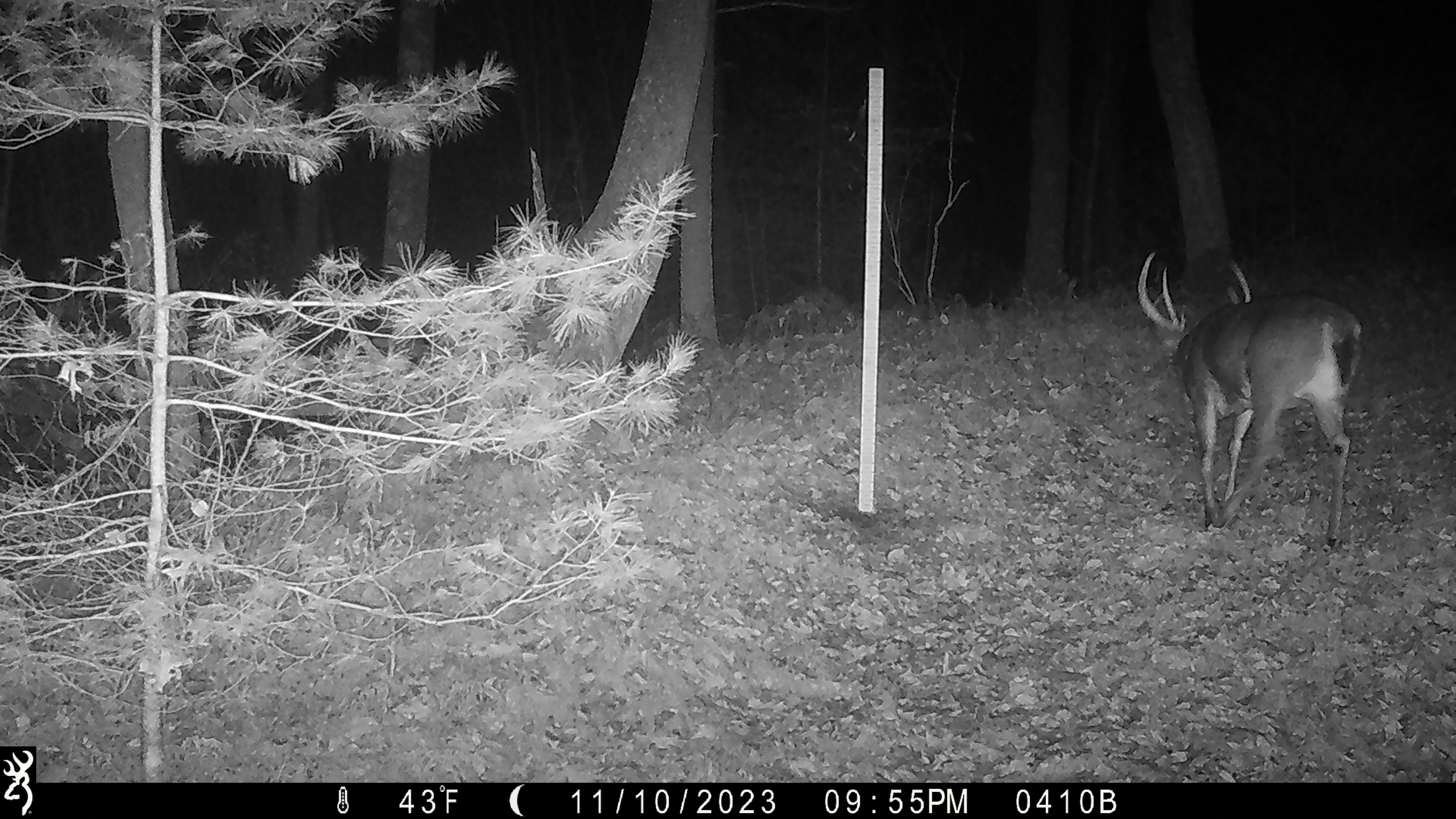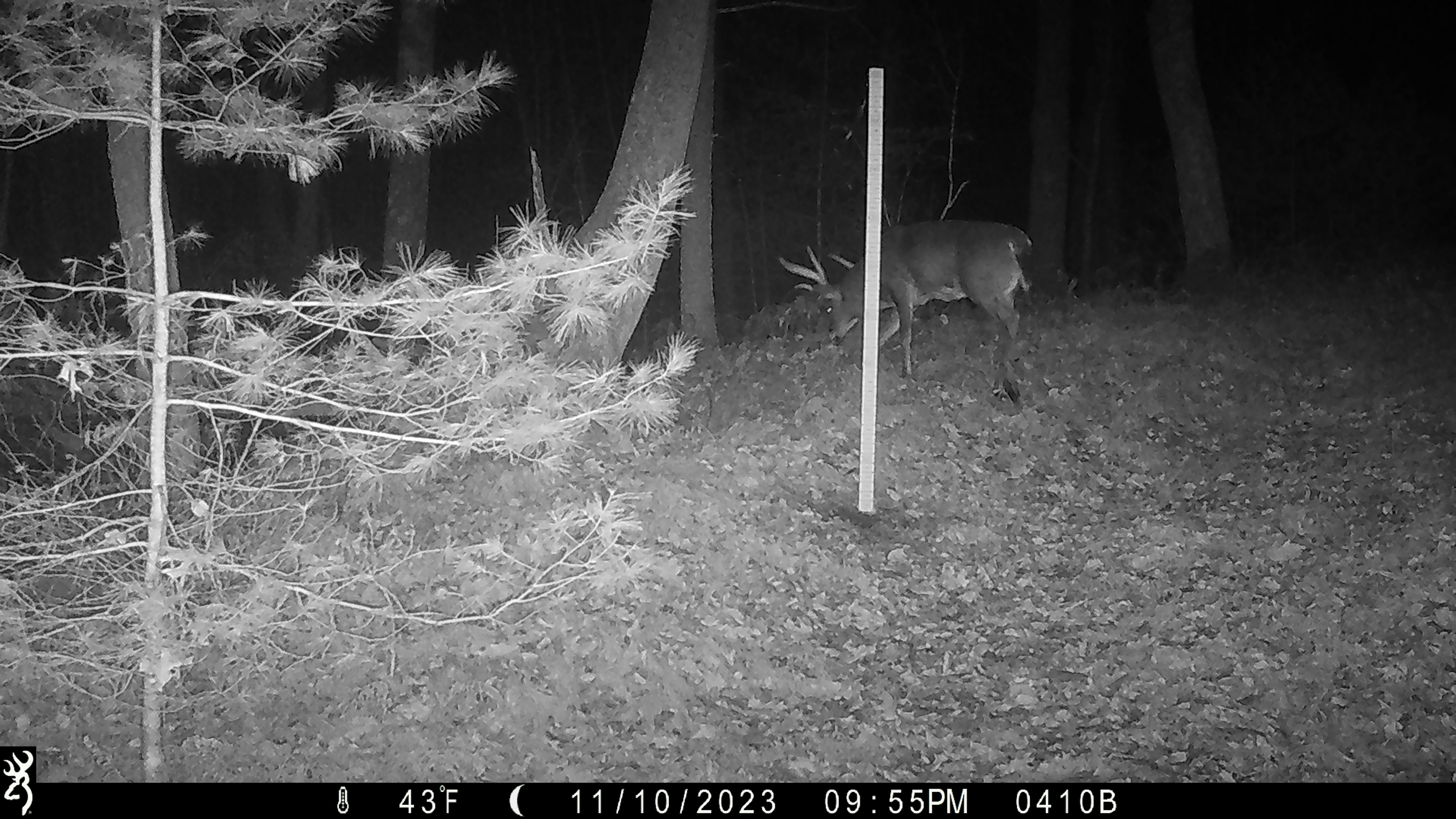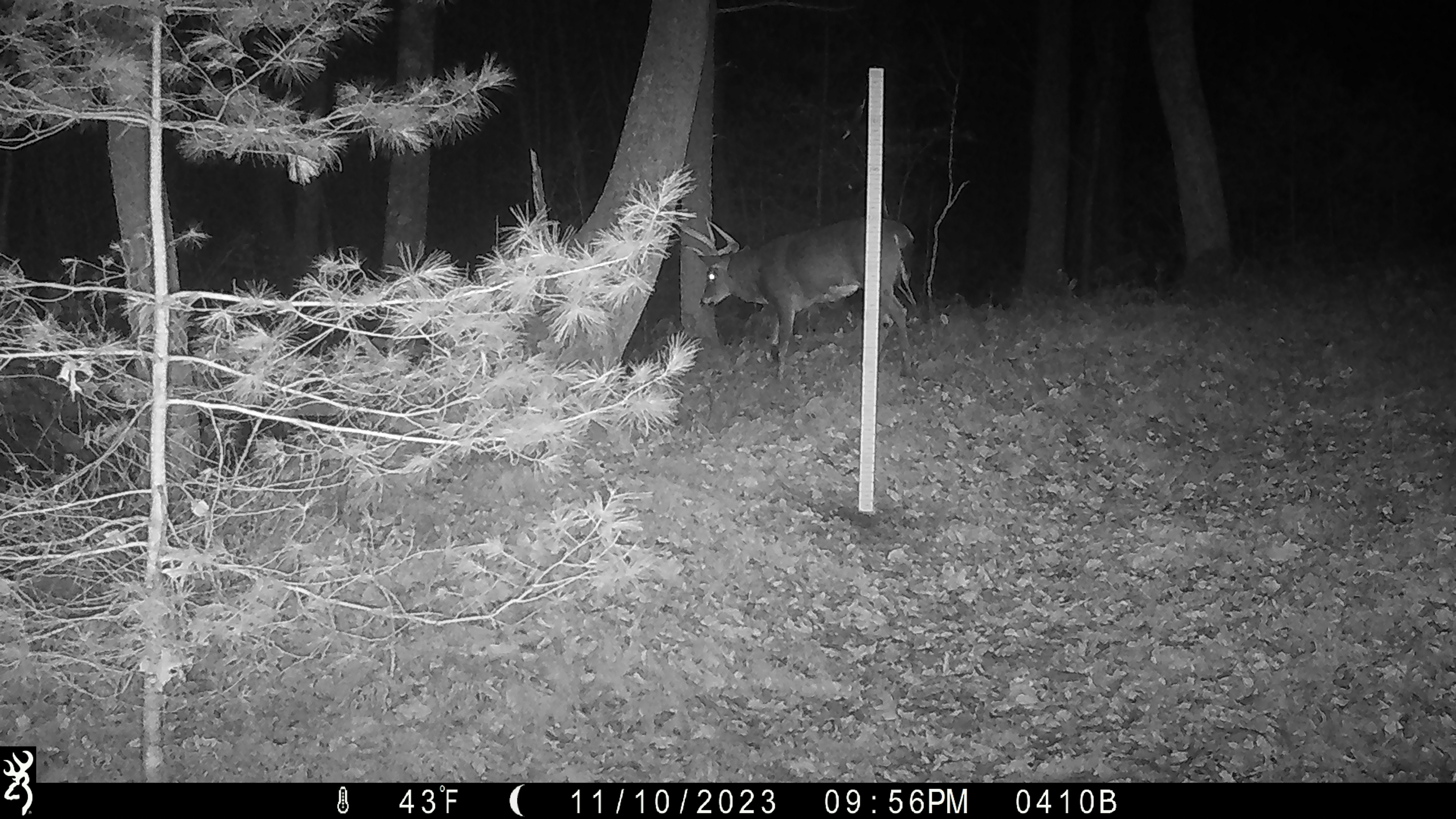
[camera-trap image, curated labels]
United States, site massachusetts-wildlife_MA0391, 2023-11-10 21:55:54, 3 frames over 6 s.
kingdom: Animalia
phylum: Chordata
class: Mammalia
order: Artiodactyla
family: Cervidae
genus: Odocoileus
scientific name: Odocoileus virginianus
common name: white-tailed deer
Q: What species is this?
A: White-tailed deer (Odocoileus virginianus).